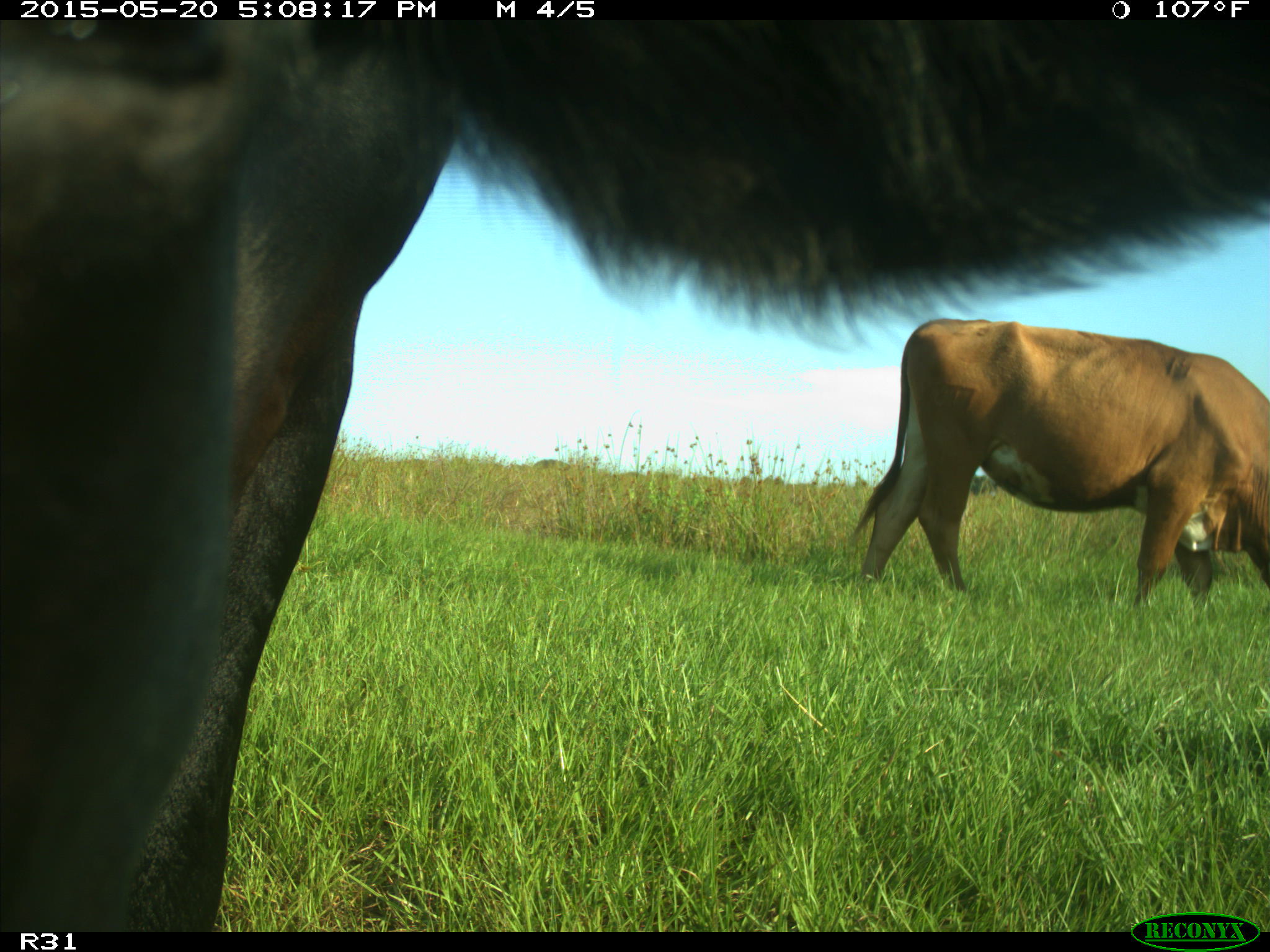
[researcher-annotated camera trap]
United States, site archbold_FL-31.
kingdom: Animalia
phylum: Chordata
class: Mammalia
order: Artiodactyla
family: Bovidae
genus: Bos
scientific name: Bos taurus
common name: domestic cow